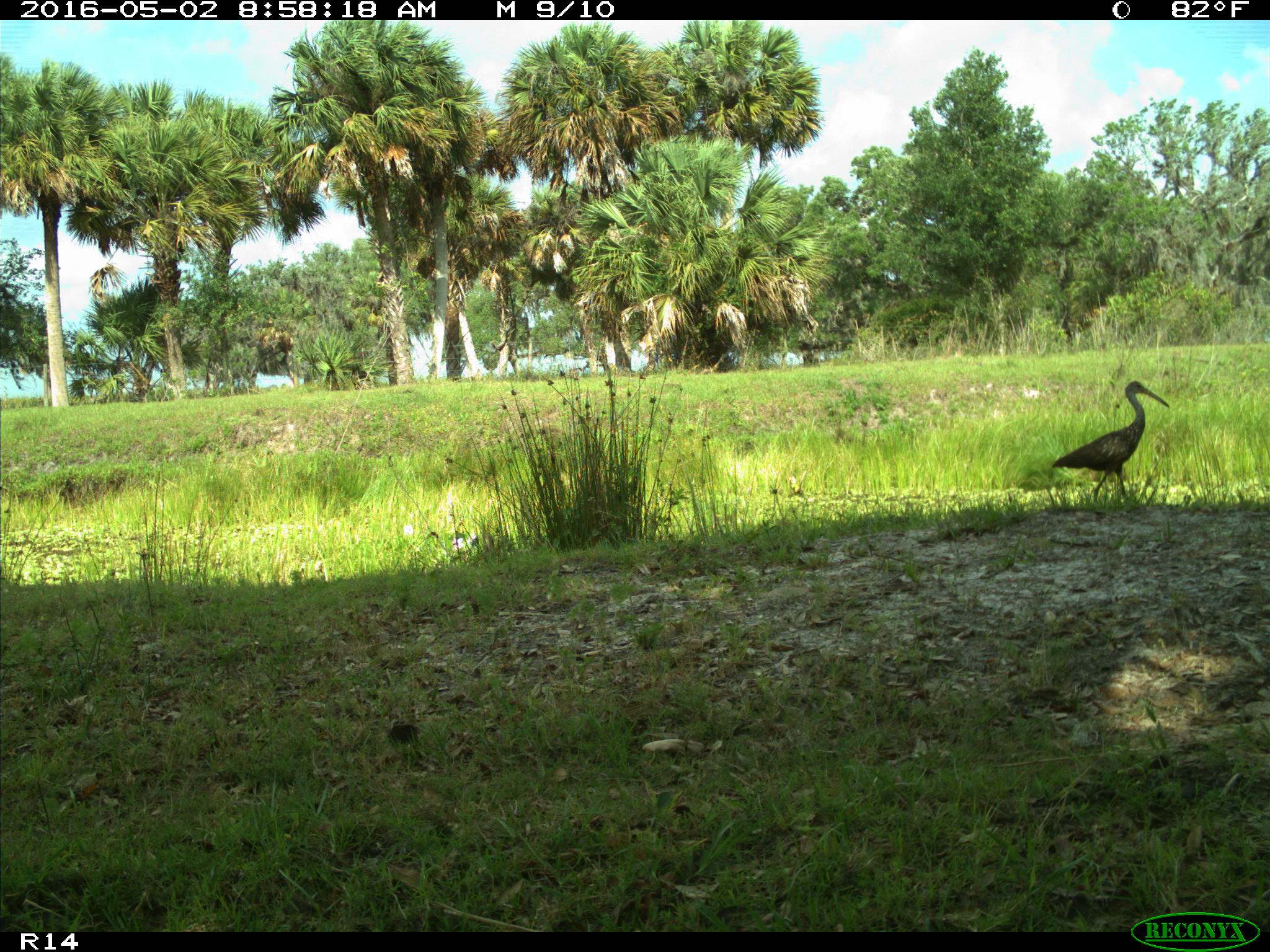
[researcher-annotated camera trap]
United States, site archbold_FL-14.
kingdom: Animalia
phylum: Chordata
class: Aves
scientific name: Aves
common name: birds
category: unidentified bird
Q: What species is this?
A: Unidentified bird (birds) (Aves).